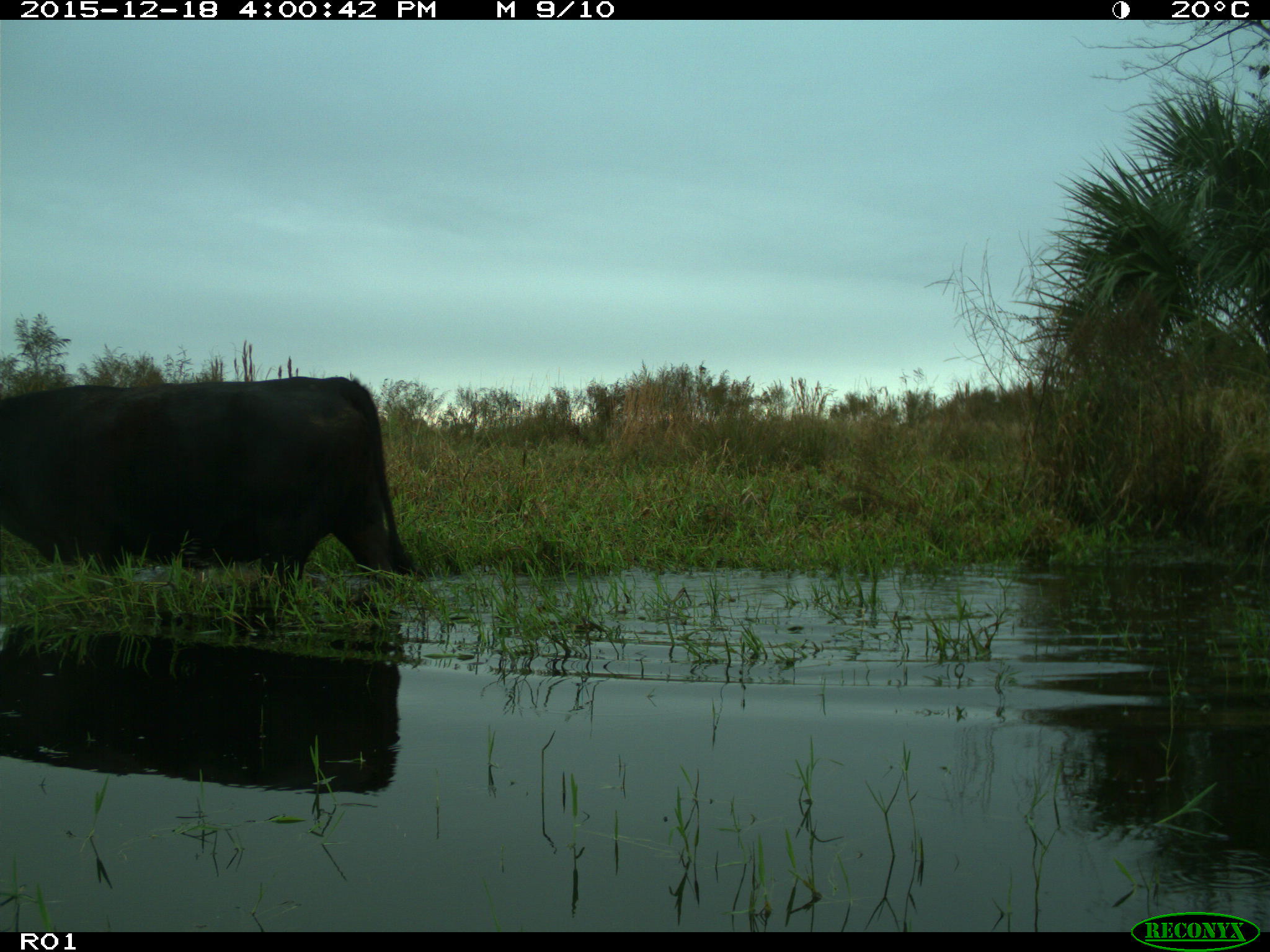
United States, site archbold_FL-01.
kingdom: Animalia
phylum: Chordata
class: Mammalia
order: Artiodactyla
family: Bovidae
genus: Bos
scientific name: Bos taurus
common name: domestic cow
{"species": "Bos taurus (domestic cow)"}